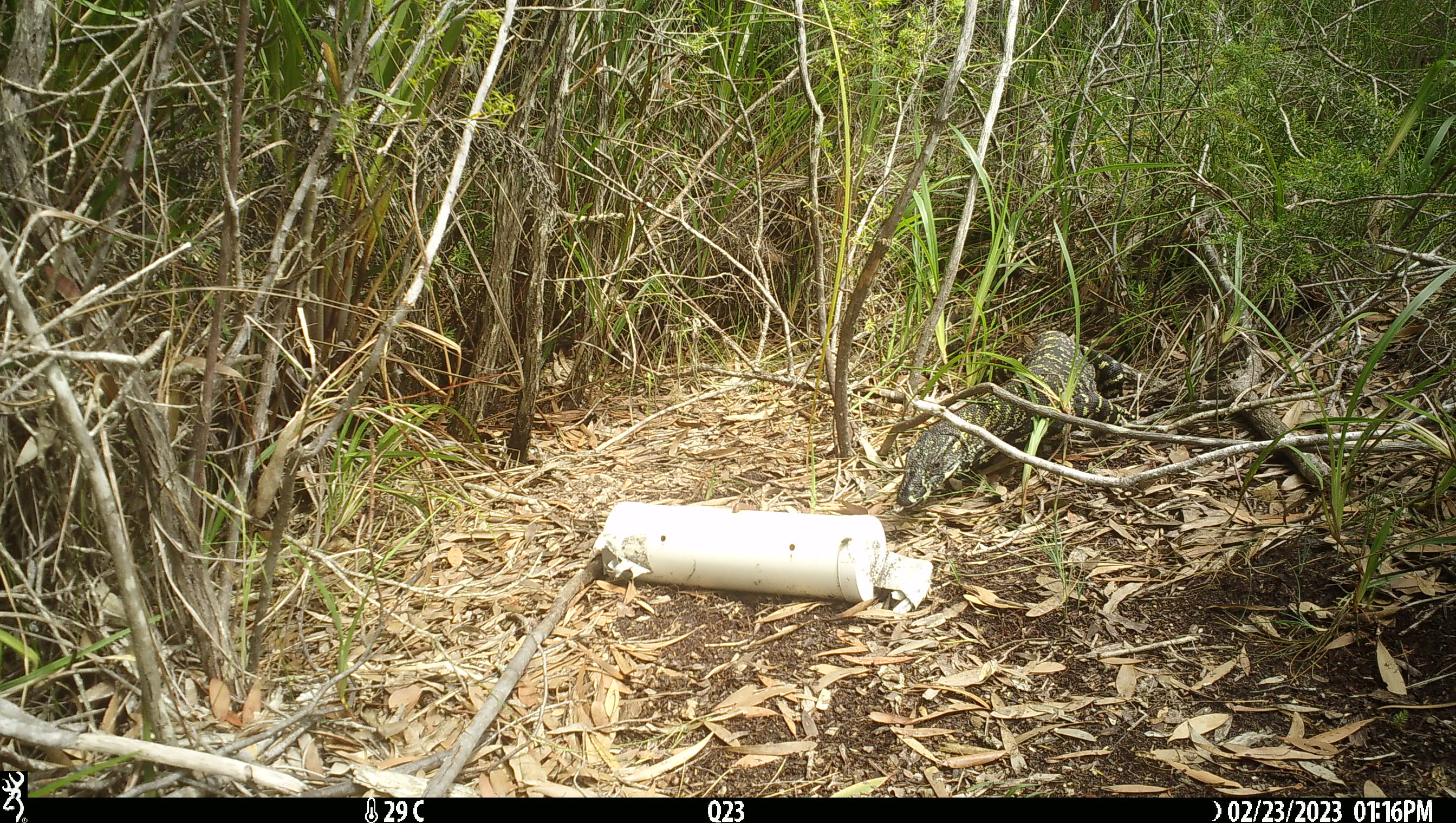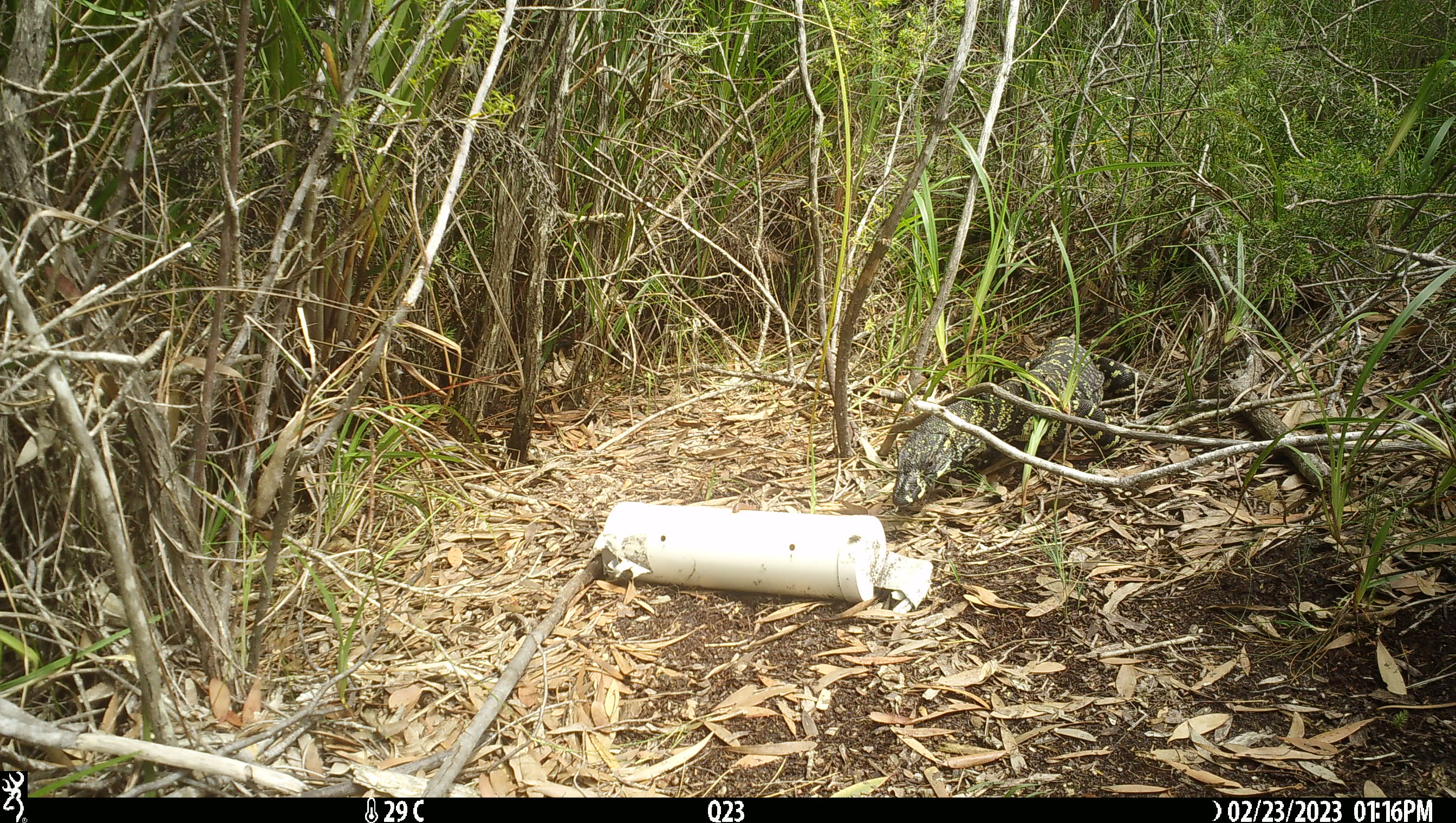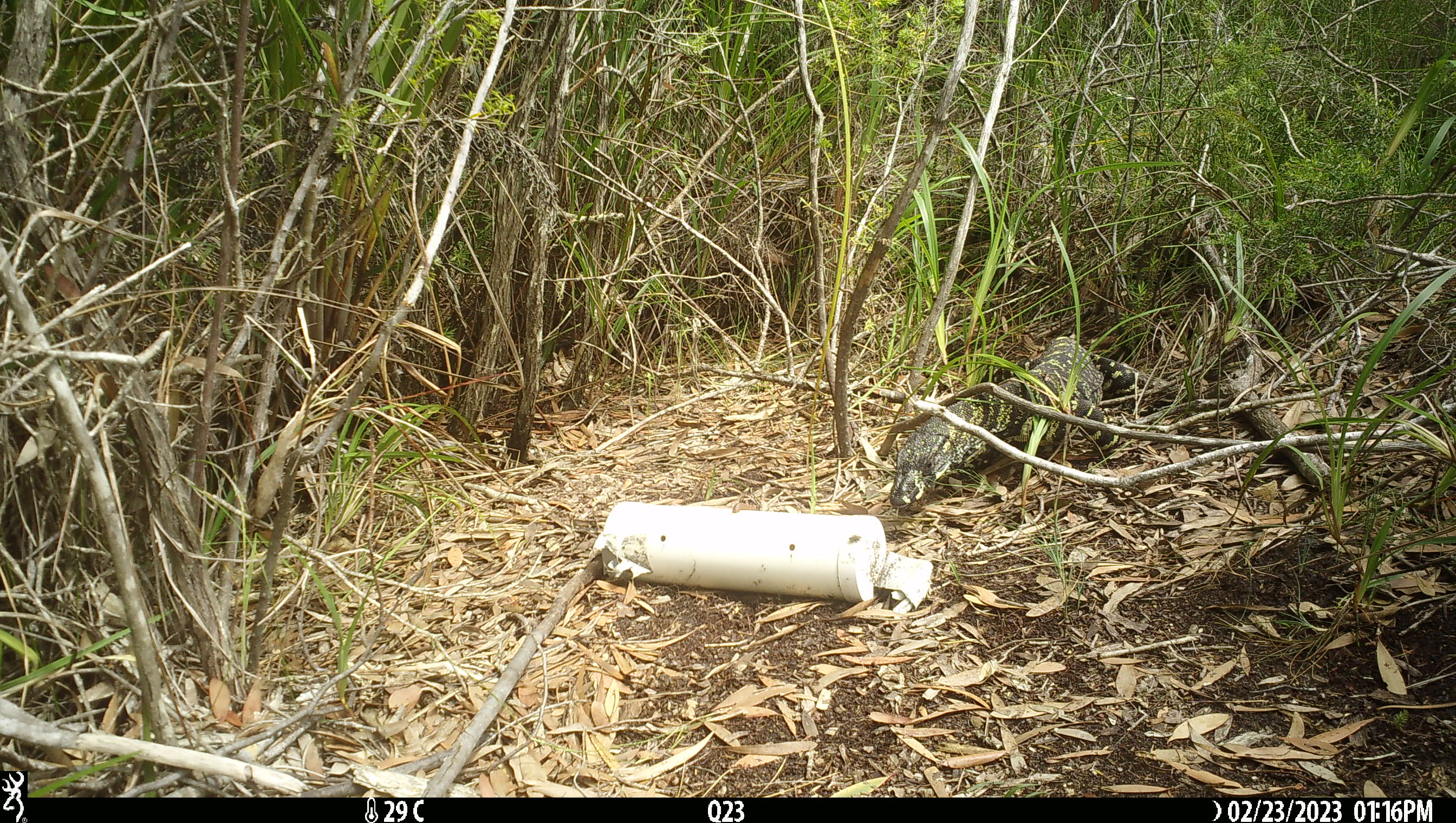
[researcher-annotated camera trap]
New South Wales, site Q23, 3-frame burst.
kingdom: Animalia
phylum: Chordata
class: Reptilia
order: Squamata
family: Varanidae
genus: Varanus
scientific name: Varanus varius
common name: lace monitor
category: goanna